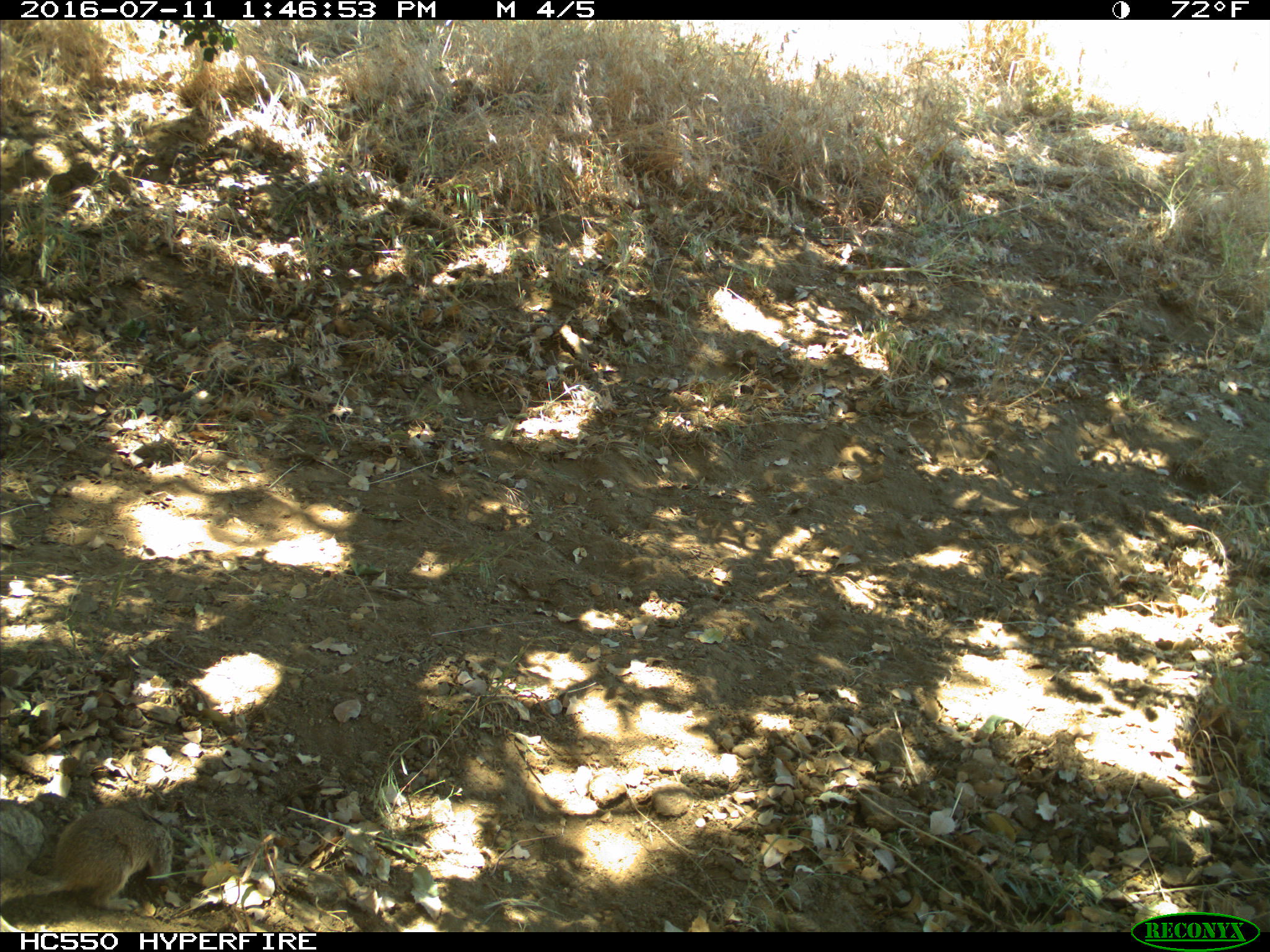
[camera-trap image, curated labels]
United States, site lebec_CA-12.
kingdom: Animalia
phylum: Chordata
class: Mammalia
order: Rodentia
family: Sciuridae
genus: Otospermophilus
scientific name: Otospermophilus beecheyi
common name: california ground squirrel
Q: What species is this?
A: Otospermophilus beecheyi (california ground squirrel).